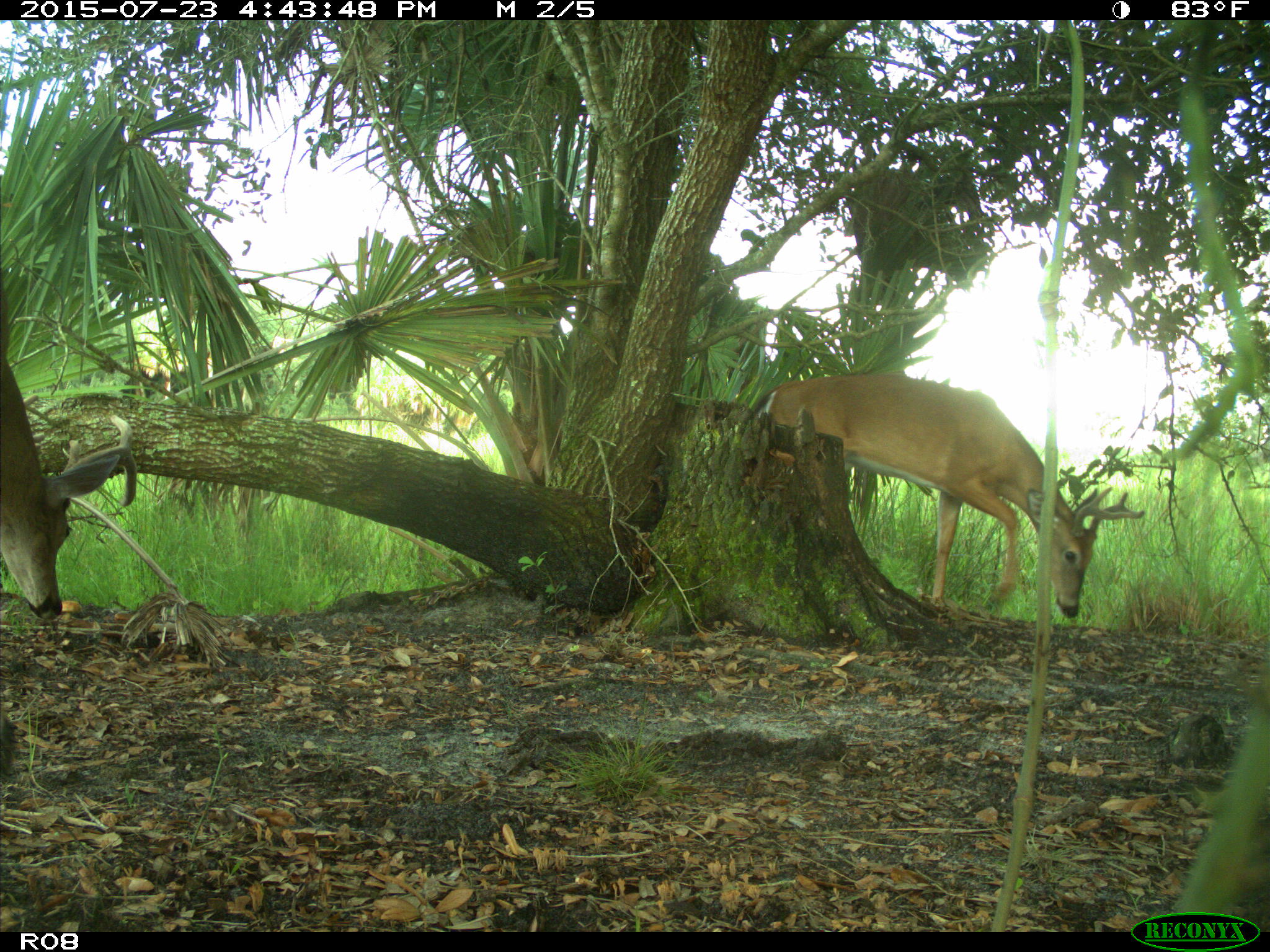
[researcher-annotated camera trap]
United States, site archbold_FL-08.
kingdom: Animalia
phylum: Chordata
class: Mammalia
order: Artiodactyla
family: Cervidae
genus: Odocoileus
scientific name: Odocoileus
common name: deer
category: unidentified deer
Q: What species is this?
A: Unidentified deer (deer) (Odocoileus).